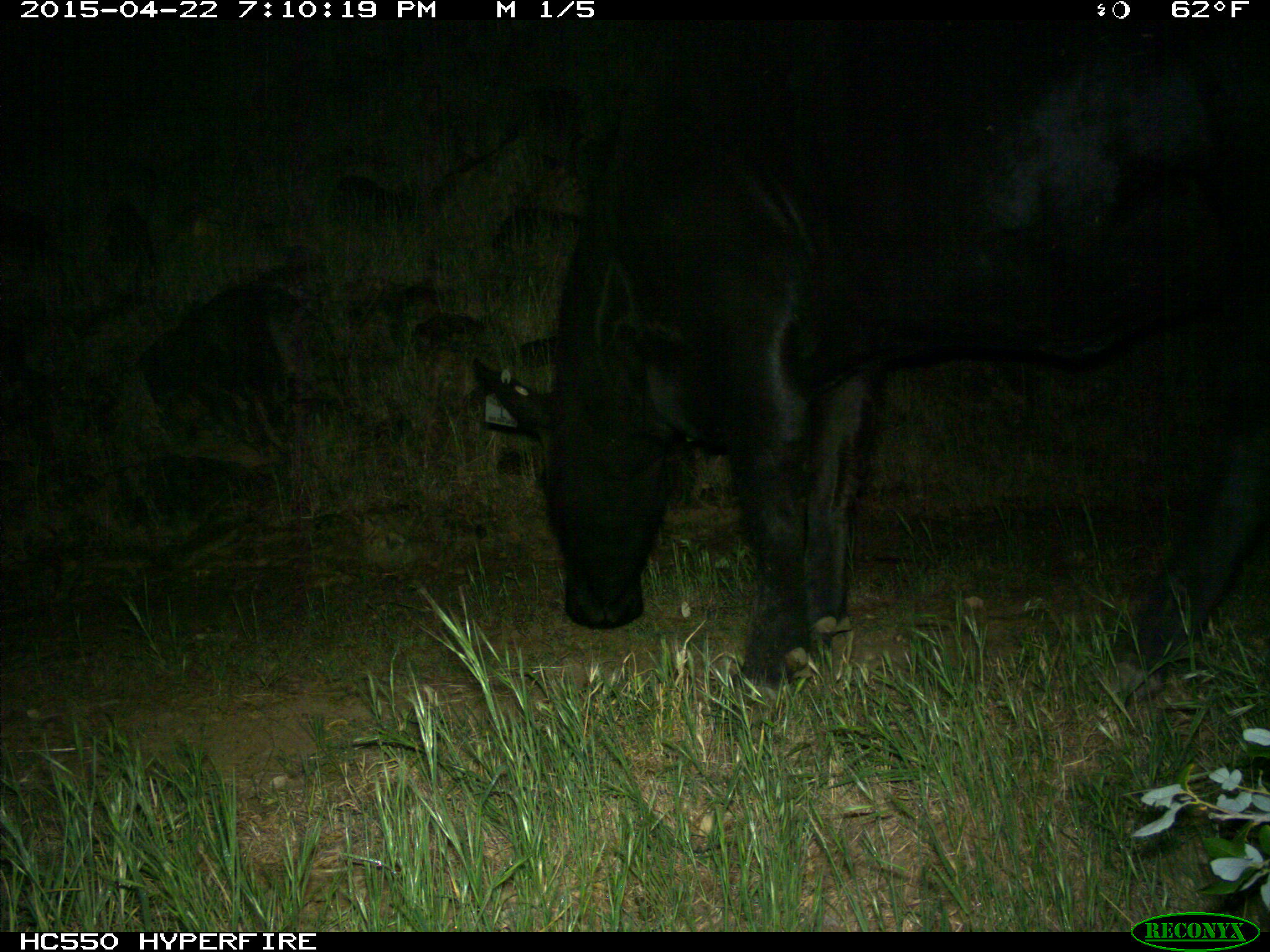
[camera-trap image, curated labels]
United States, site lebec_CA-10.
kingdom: Animalia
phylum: Chordata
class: Mammalia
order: Artiodactyla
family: Bovidae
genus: Bos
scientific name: Bos taurus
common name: domestic cow